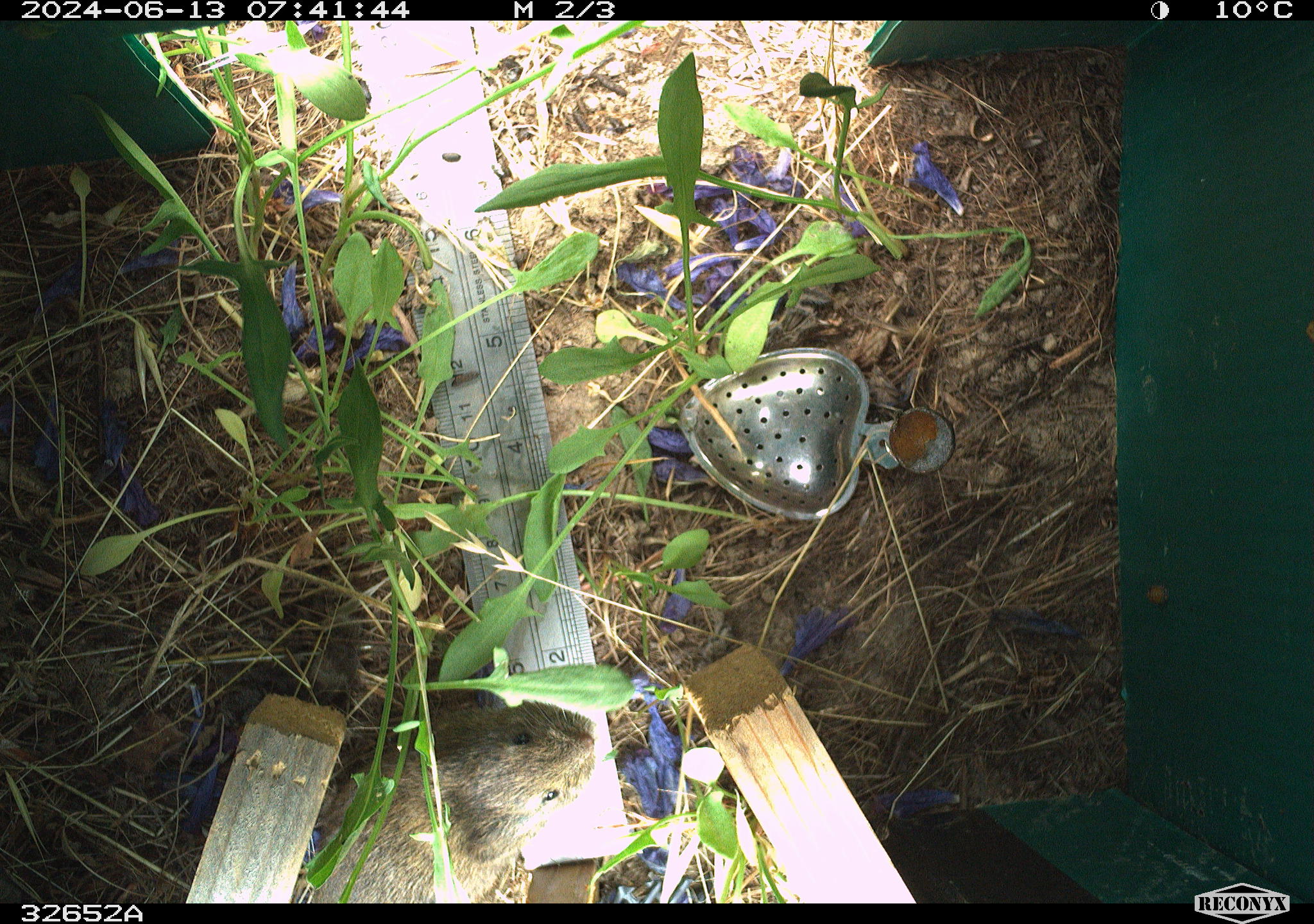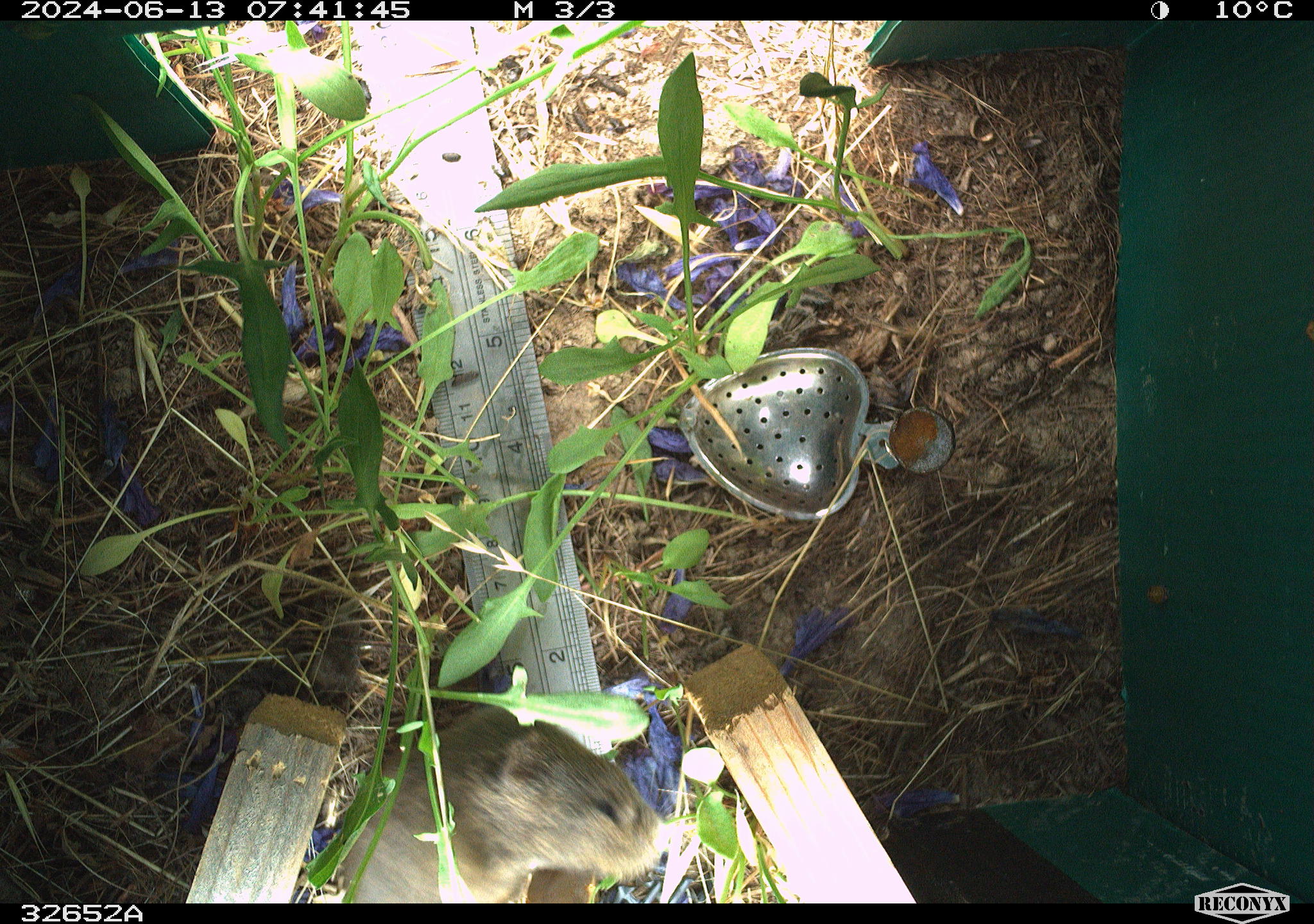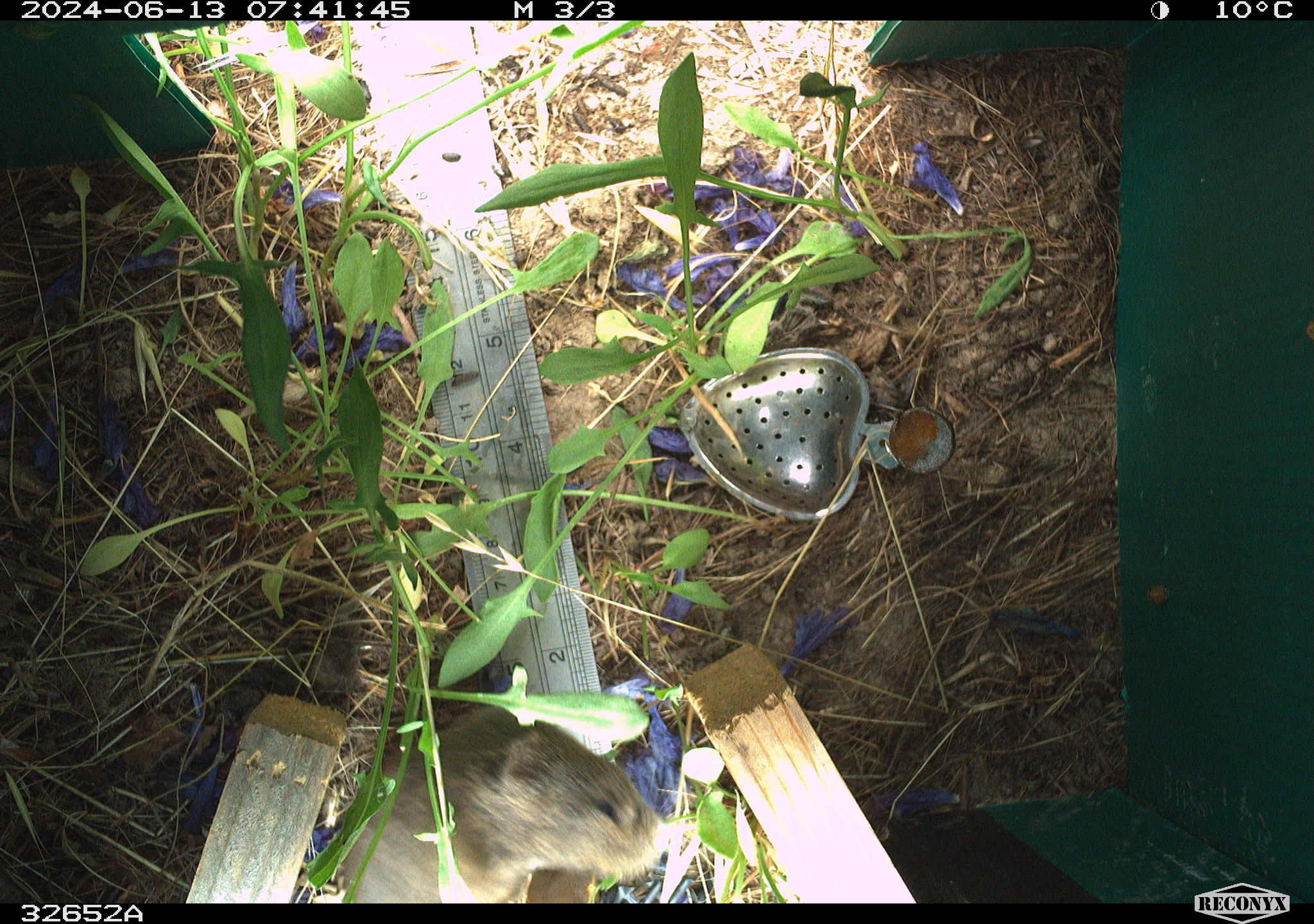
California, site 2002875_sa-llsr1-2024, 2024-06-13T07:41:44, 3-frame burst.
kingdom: Animalia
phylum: Chordata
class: Mammalia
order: Rodentia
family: Cricetidae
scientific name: Arvicolinae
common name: voles, lemmings, and muskrats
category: arvicolinae subfamily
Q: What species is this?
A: Arvicolinae subfamily (voles, lemmings, and muskrats) (Arvicolinae).